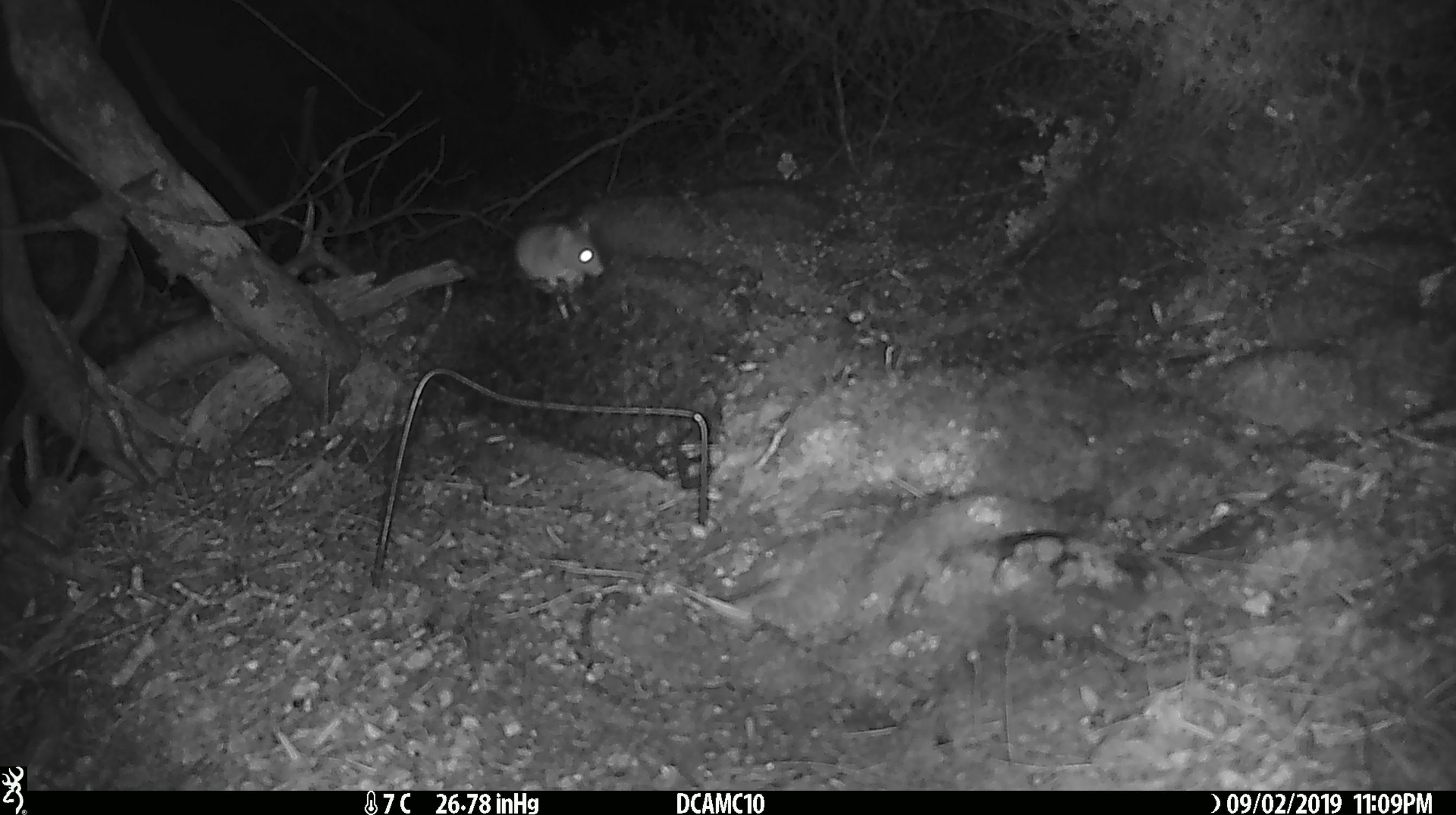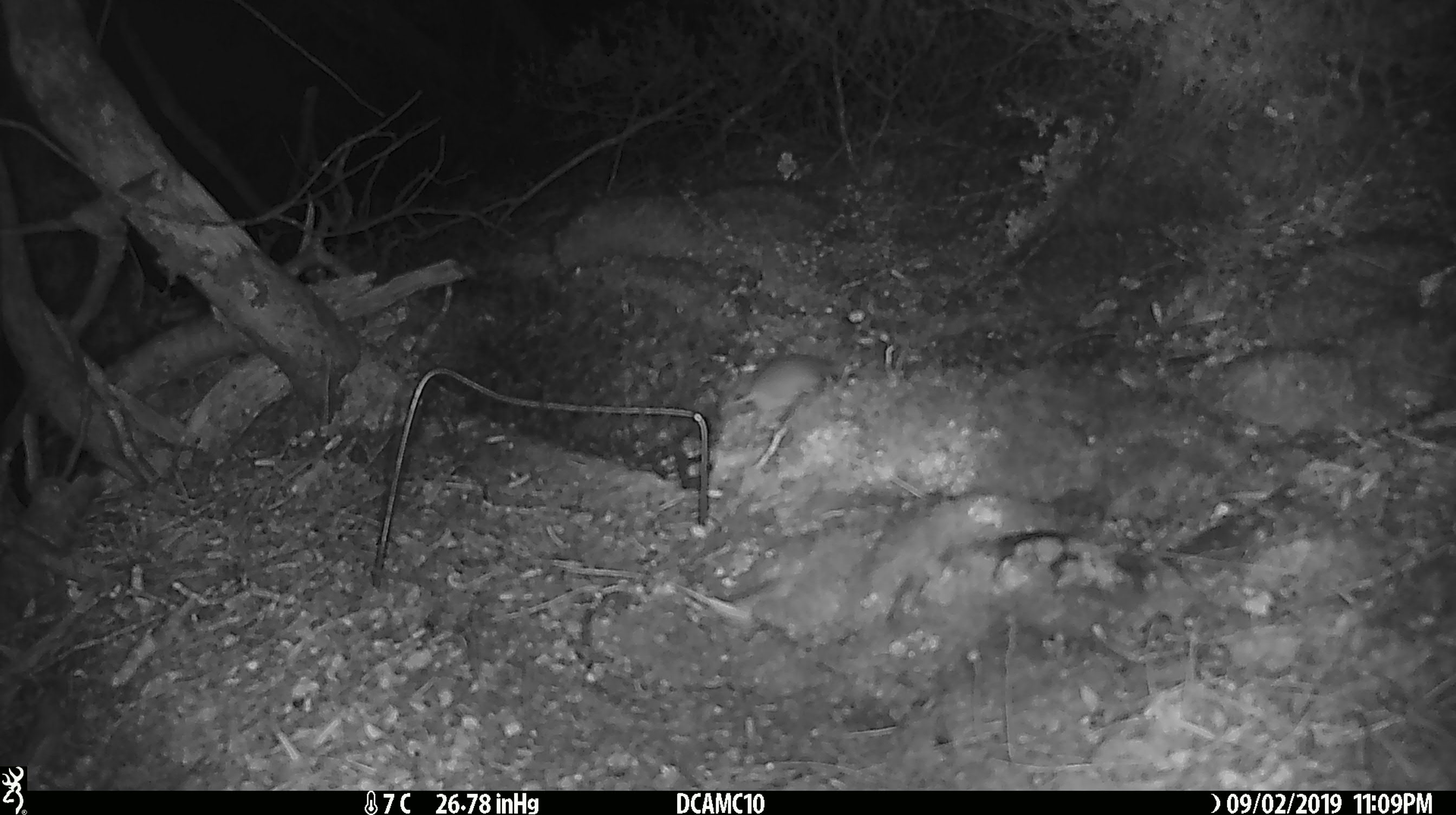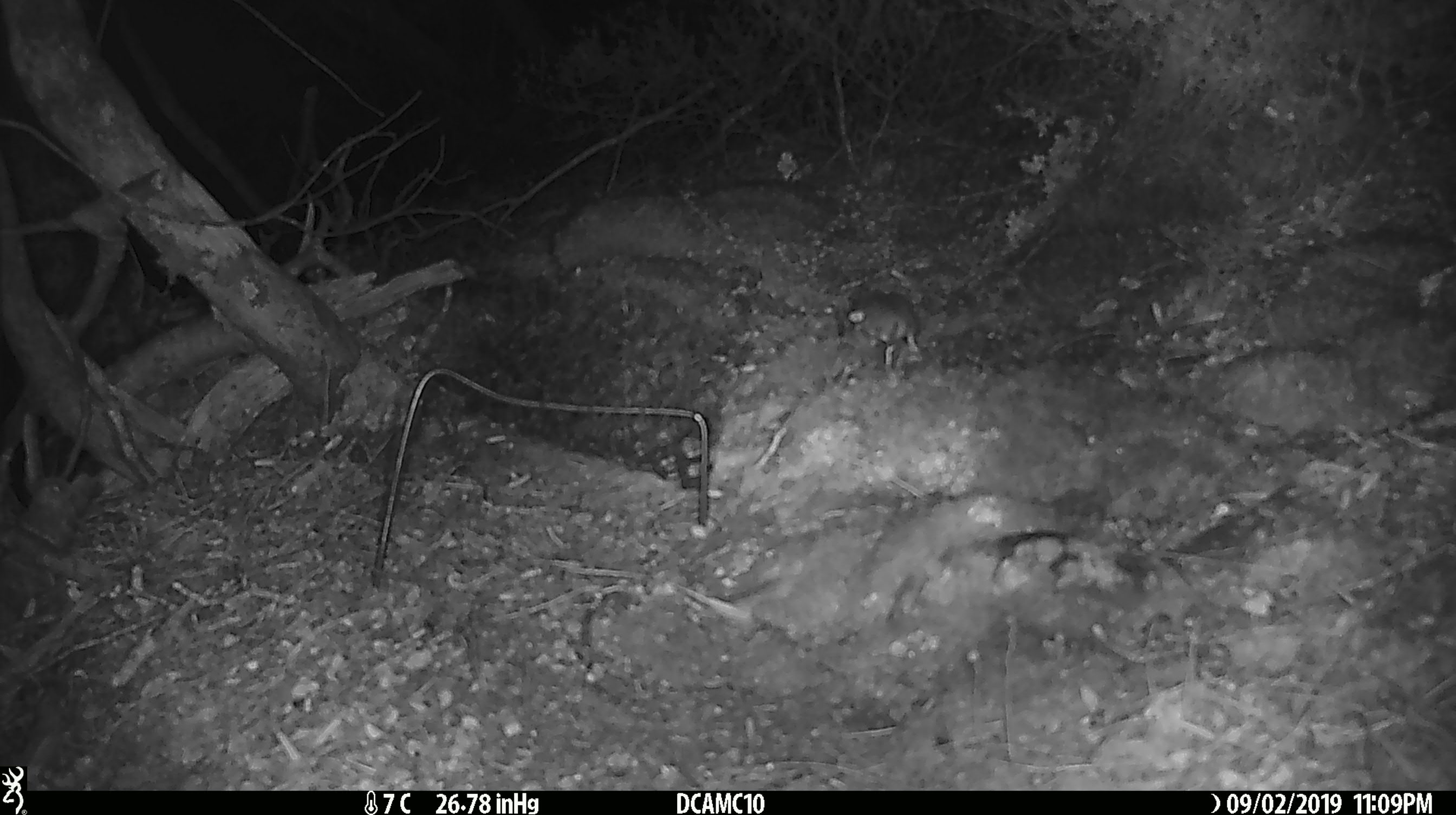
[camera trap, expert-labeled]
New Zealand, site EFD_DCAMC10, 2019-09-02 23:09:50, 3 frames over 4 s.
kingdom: Animalia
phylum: Chordata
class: Mammalia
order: Rodentia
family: Muridae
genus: Mus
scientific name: Mus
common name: mouse